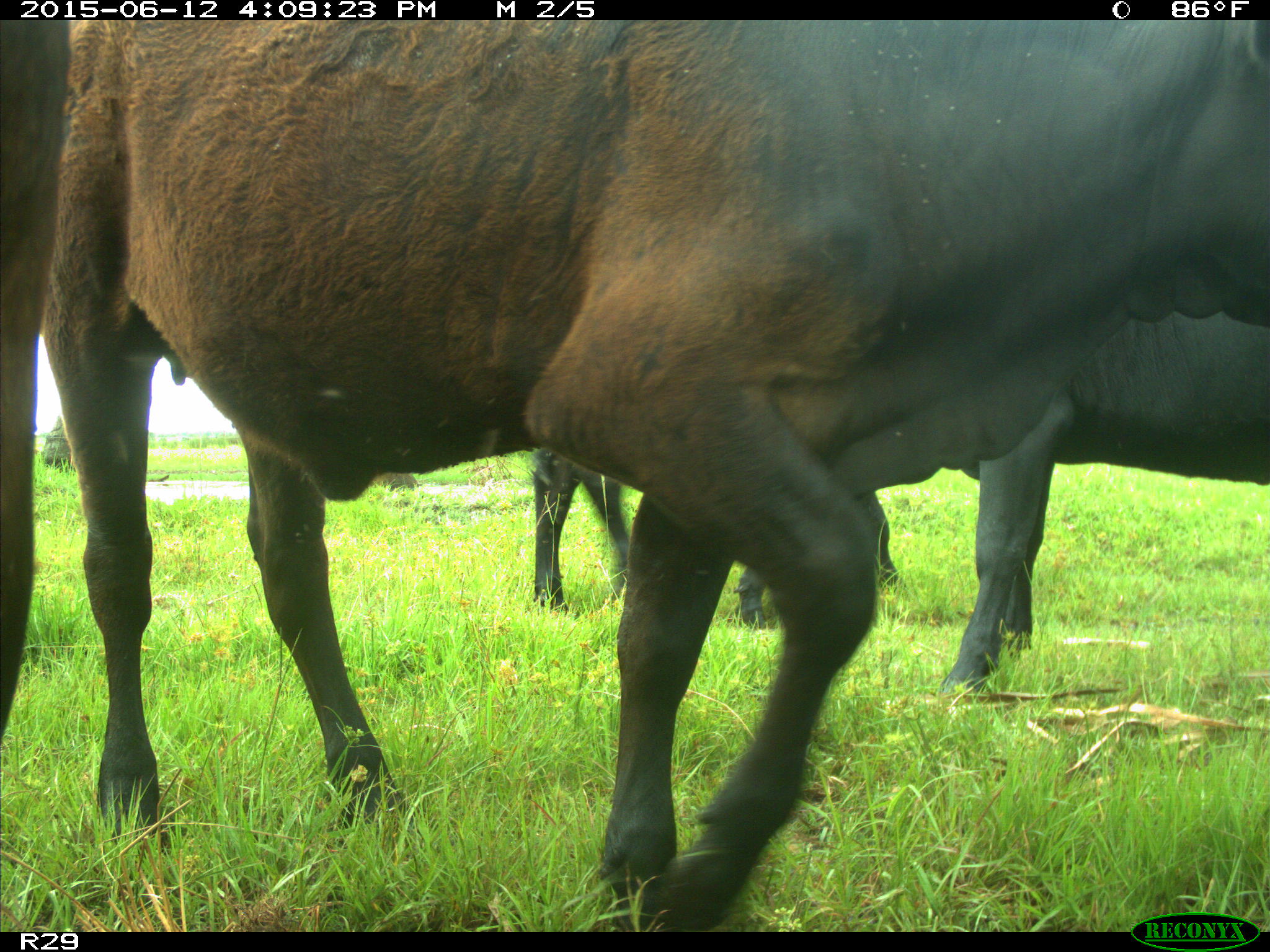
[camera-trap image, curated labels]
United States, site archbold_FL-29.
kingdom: Animalia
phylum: Chordata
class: Mammalia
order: Artiodactyla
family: Bovidae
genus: Bos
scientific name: Bos taurus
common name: domestic cow